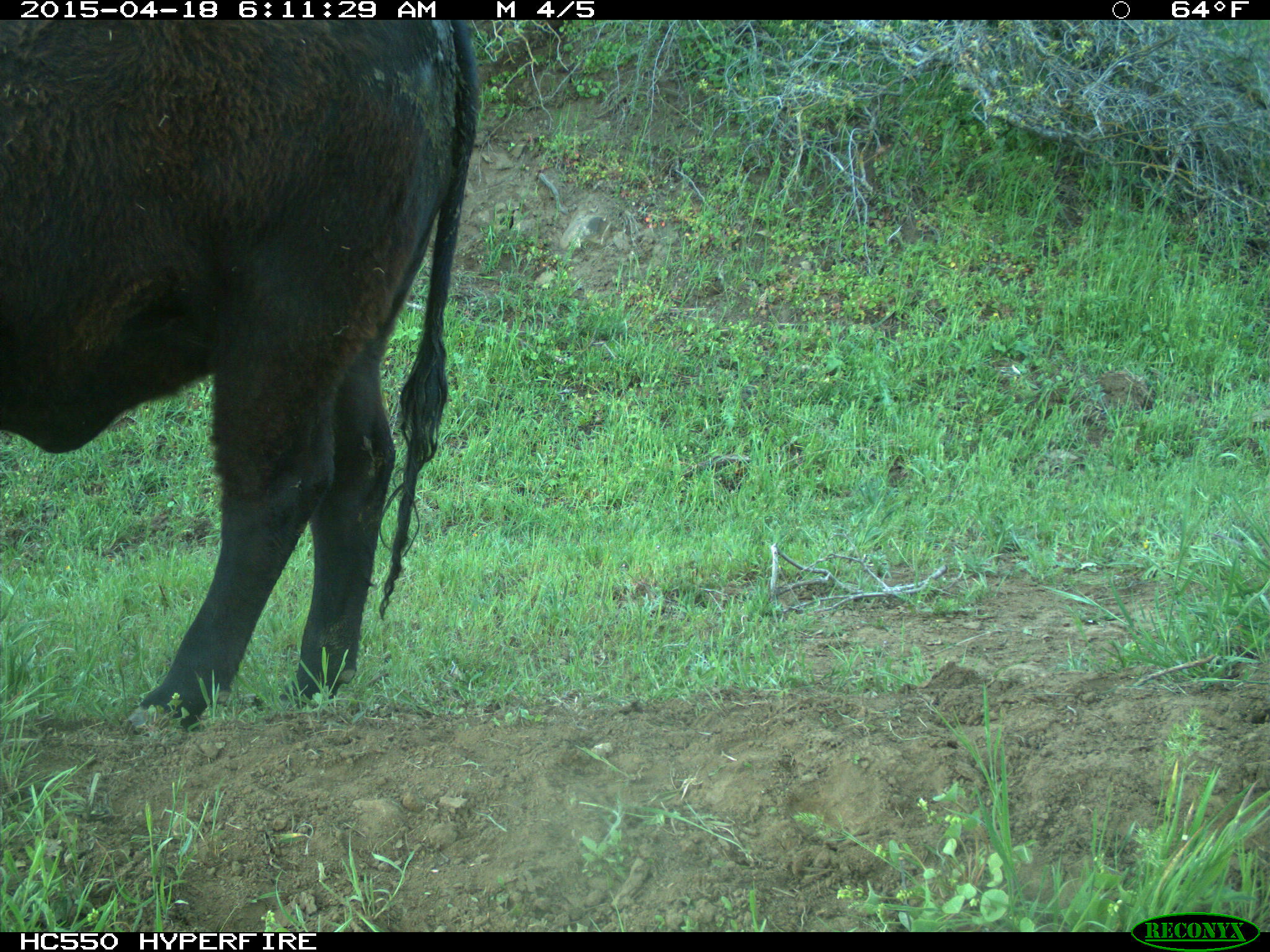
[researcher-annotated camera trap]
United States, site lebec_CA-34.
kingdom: Animalia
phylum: Chordata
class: Mammalia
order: Artiodactyla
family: Bovidae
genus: Bos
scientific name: Bos taurus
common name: domestic cow